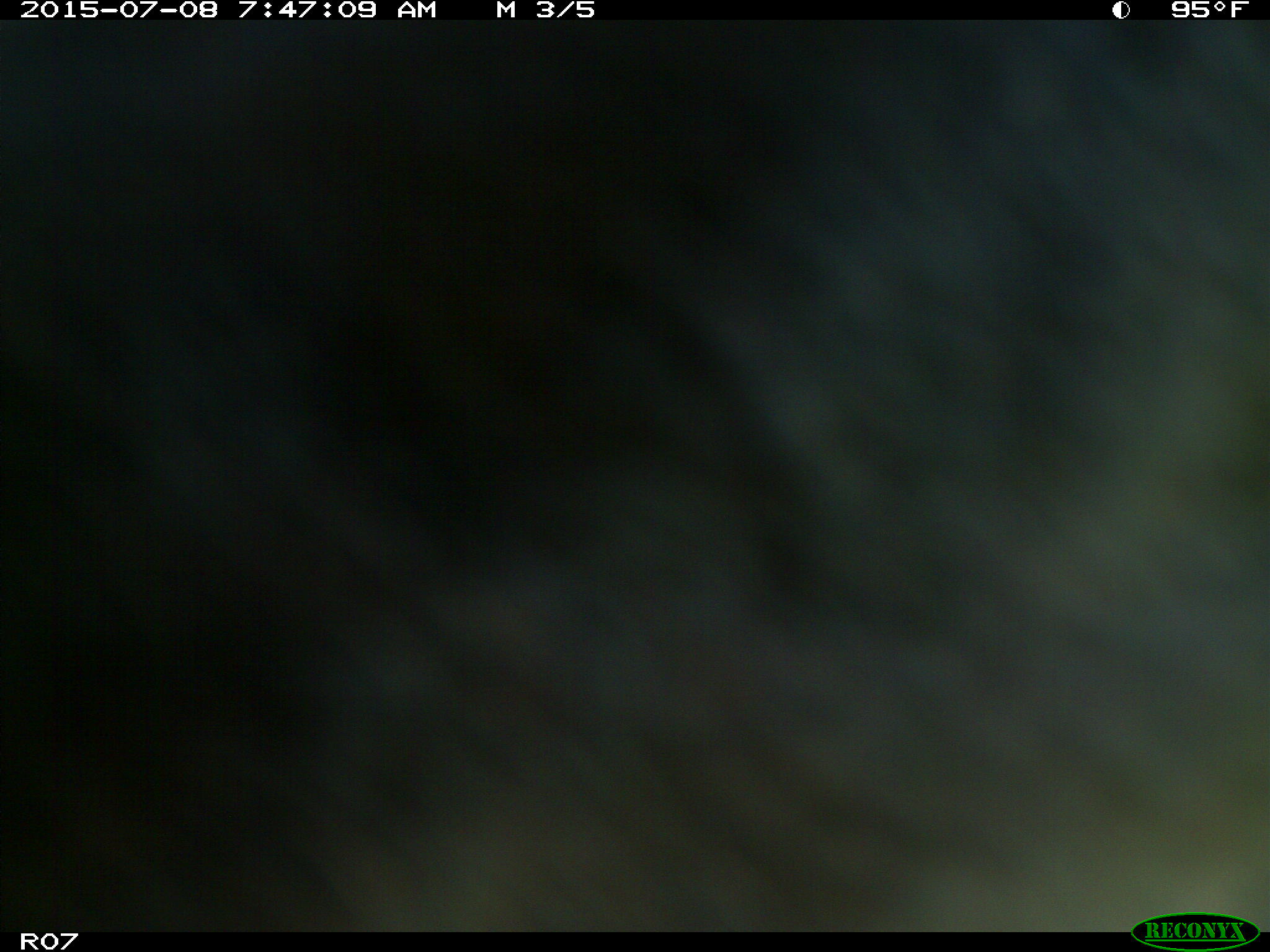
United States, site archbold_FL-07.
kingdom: Animalia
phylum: Chordata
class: Mammalia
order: Artiodactyla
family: Bovidae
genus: Bos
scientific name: Bos taurus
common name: domestic cow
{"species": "Bos taurus (domestic cow)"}